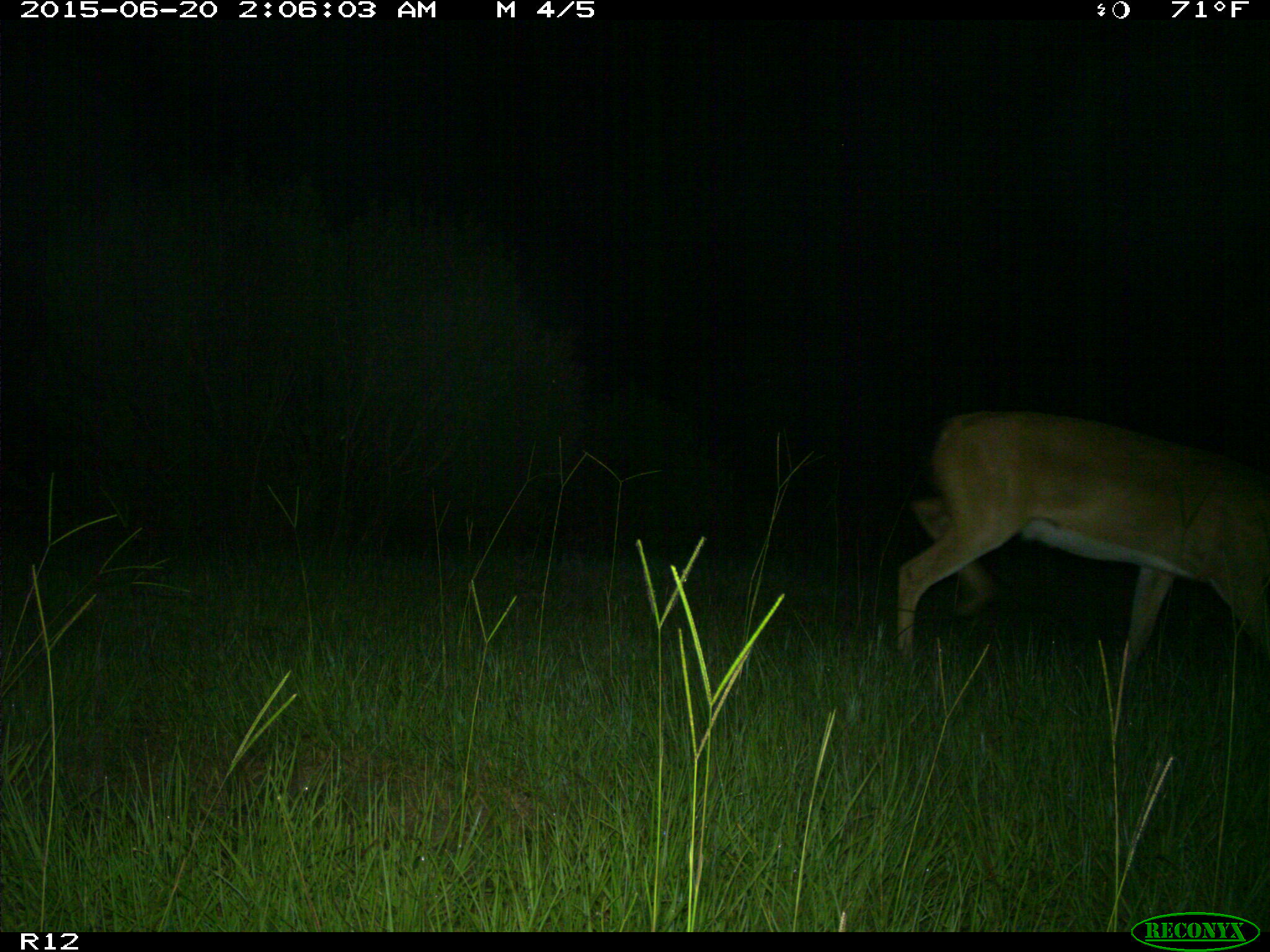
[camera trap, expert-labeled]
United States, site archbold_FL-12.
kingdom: Animalia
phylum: Chordata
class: Mammalia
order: Artiodactyla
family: Cervidae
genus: Odocoileus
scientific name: Odocoileus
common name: deer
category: unidentified deer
Unidentified deer (deer) (Odocoileus).